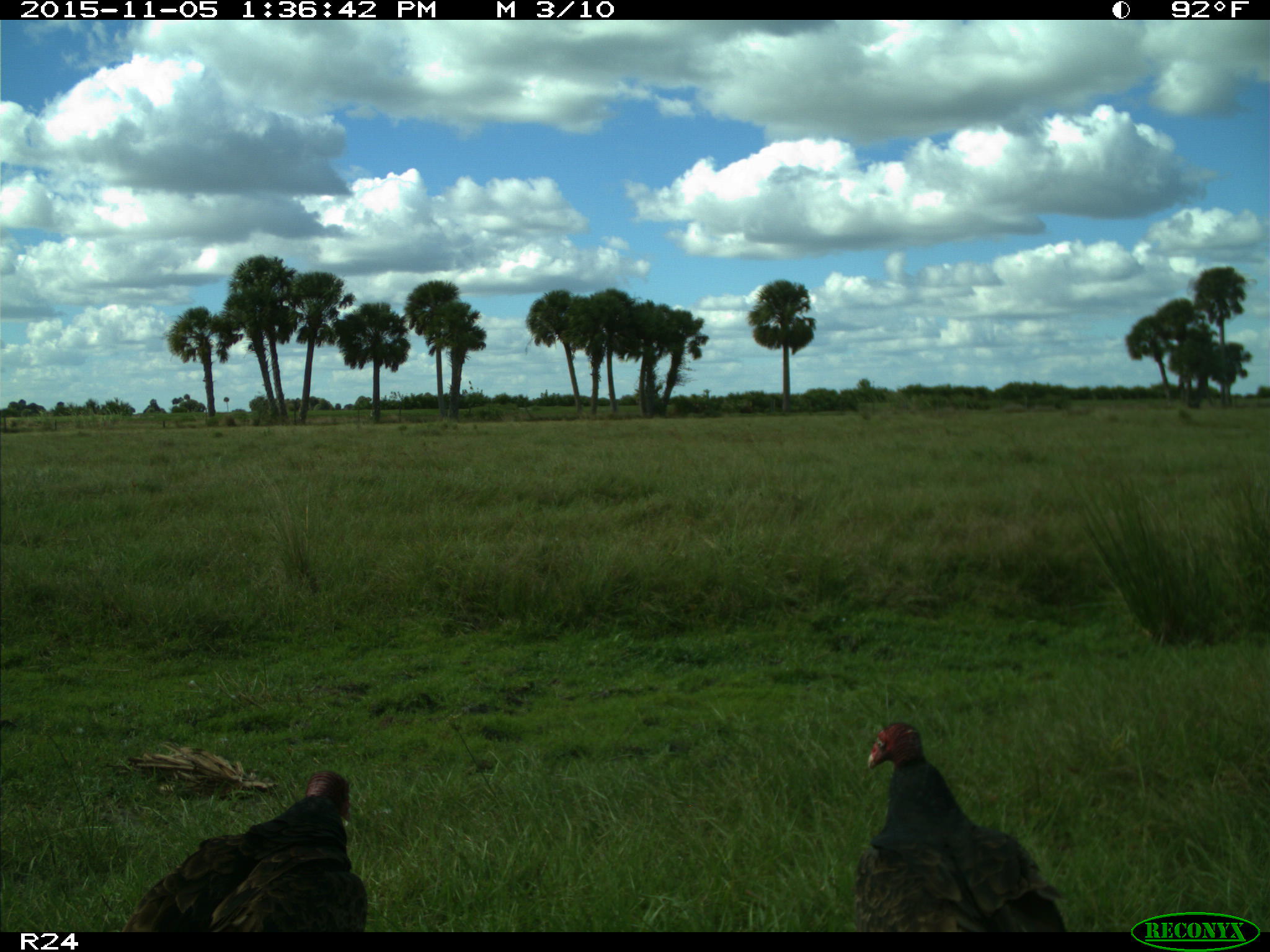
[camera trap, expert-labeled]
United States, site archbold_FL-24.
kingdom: Animalia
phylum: Chordata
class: Aves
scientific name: Aves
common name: birds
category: unidentified bird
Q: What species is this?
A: Unidentified bird (birds) (Aves).